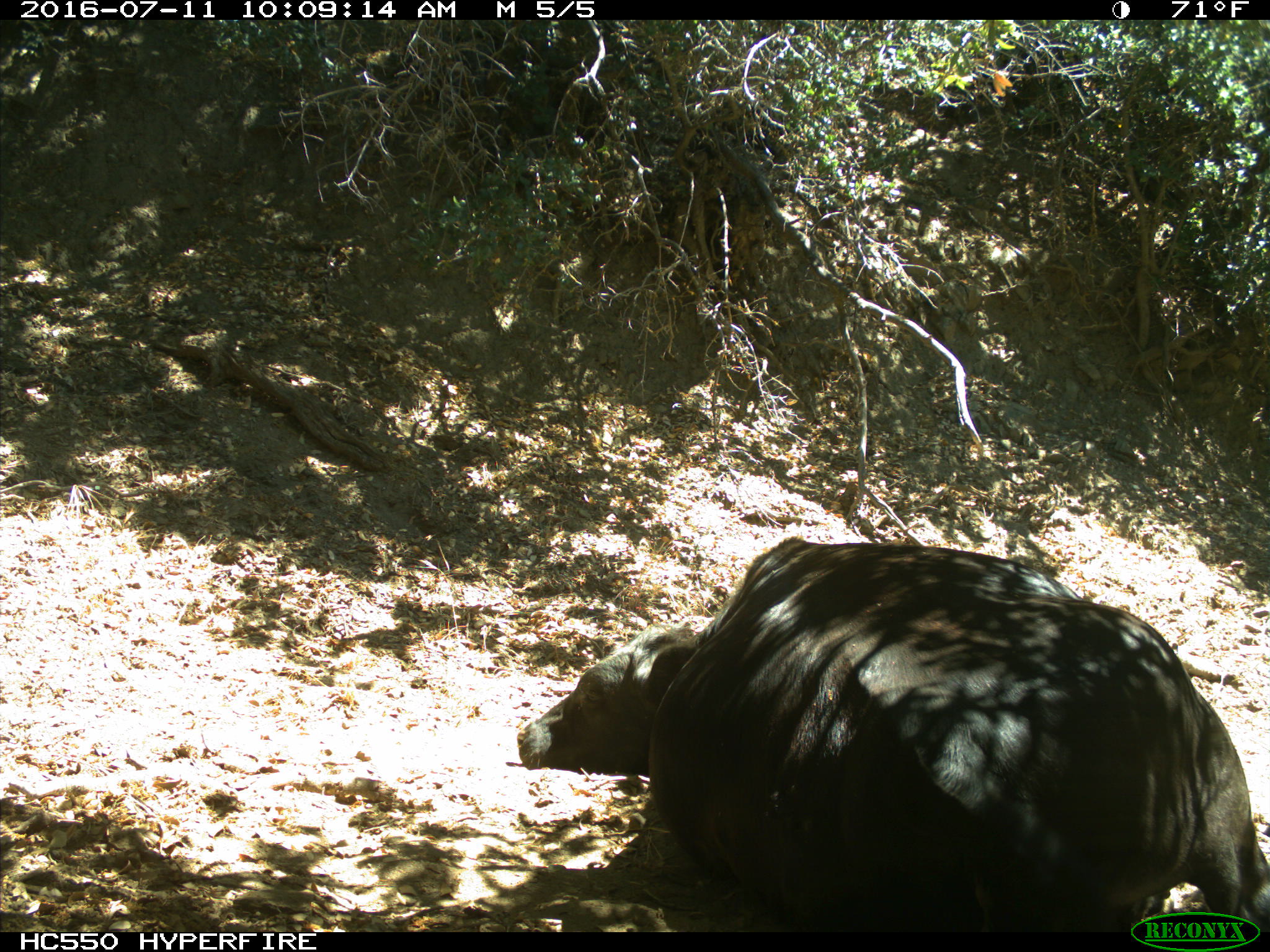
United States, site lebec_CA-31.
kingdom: Animalia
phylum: Chordata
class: Mammalia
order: Artiodactyla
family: Bovidae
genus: Bos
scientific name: Bos taurus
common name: domestic cow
Bos taurus (domestic cow).